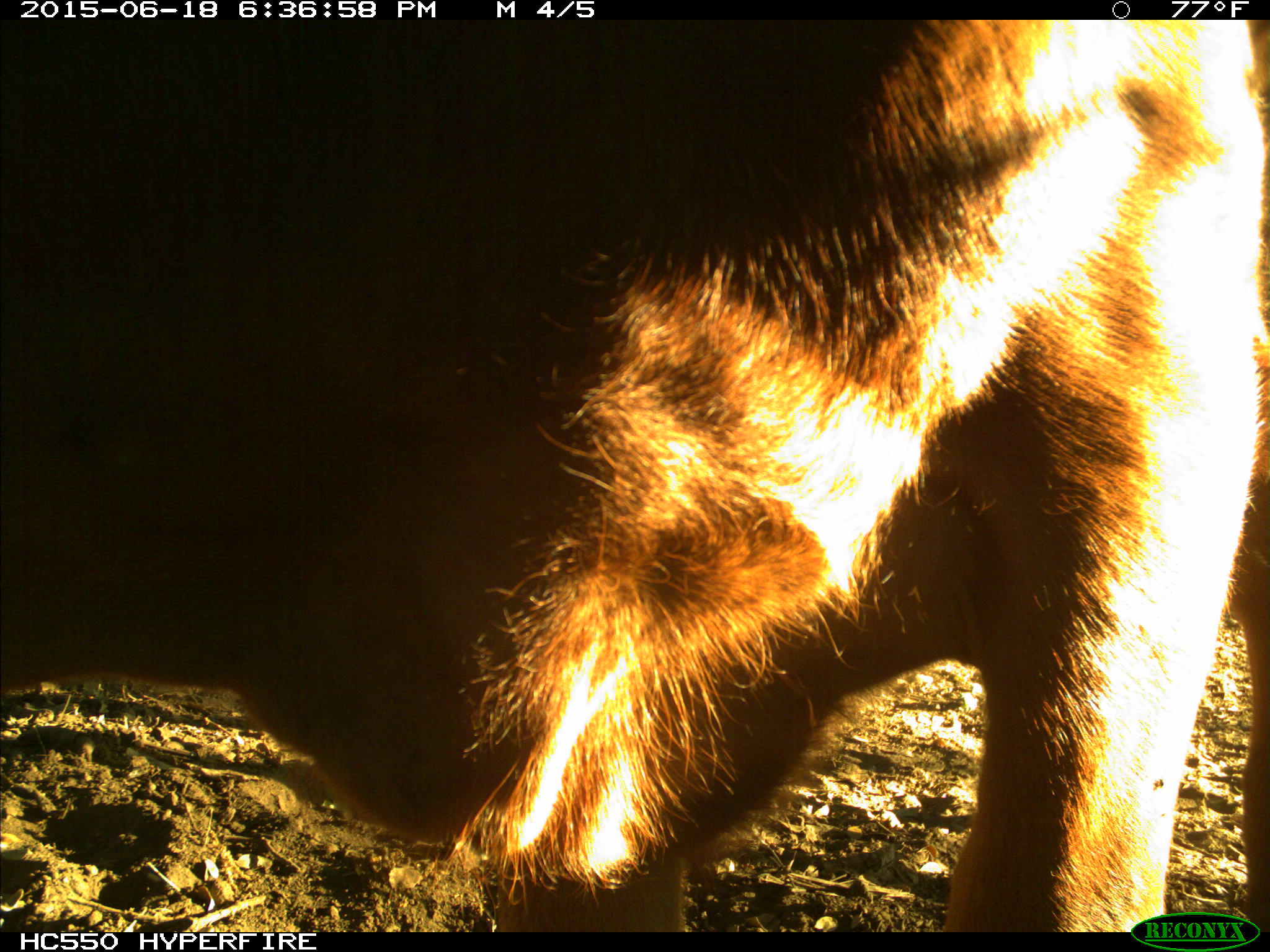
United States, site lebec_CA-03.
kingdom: Animalia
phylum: Chordata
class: Mammalia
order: Artiodactyla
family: Bovidae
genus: Bos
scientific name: Bos taurus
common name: domestic cow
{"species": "Bos taurus (domestic cow)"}